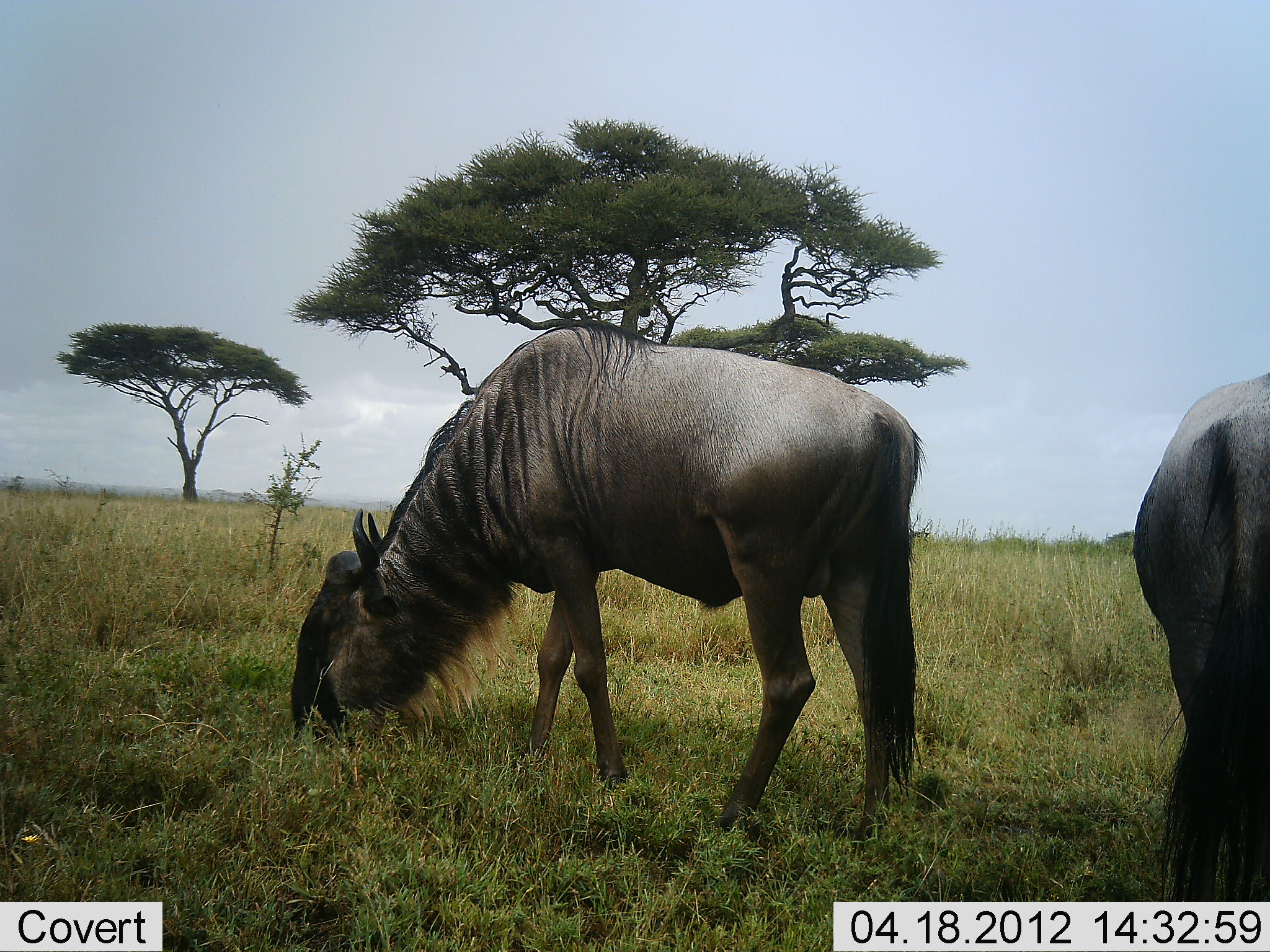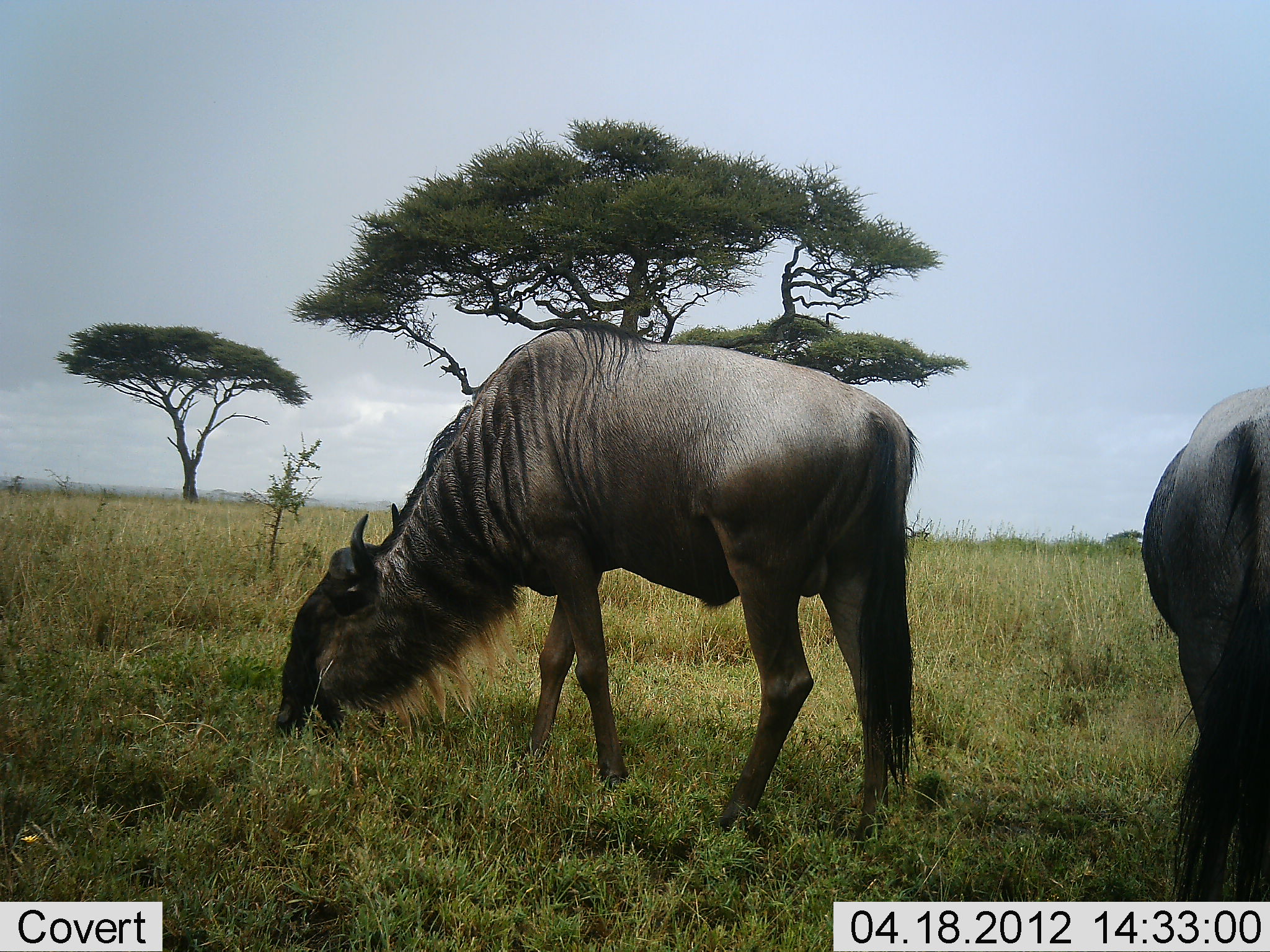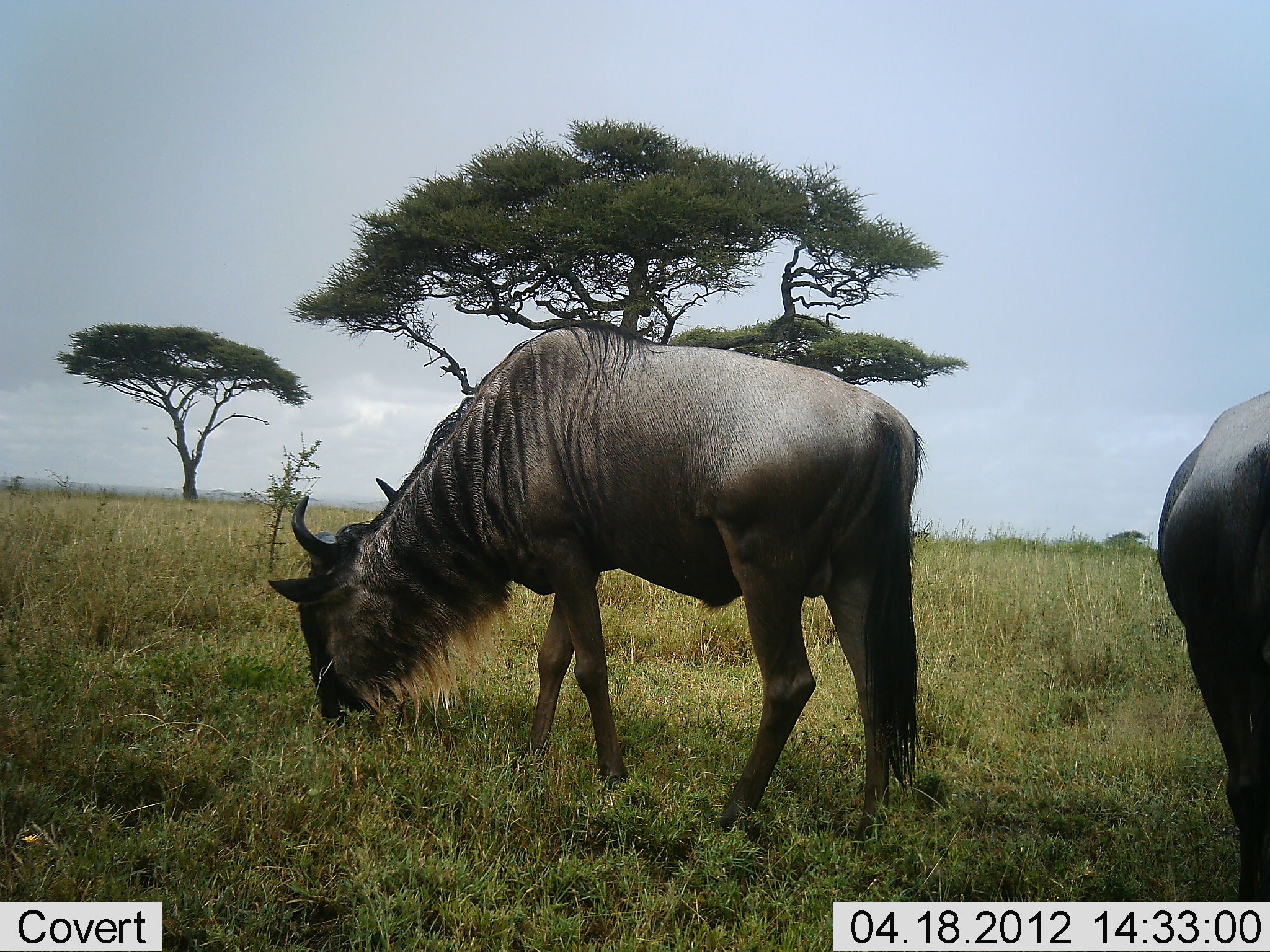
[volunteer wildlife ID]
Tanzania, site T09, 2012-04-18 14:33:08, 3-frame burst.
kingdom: Animalia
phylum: Chordata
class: Mammalia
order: Artiodactyla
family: Bovidae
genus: Connochaetes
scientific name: Connochaetes taurinus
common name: blue wildebeest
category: wildebeest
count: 2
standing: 53%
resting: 0%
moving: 0%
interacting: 0%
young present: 0%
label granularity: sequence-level